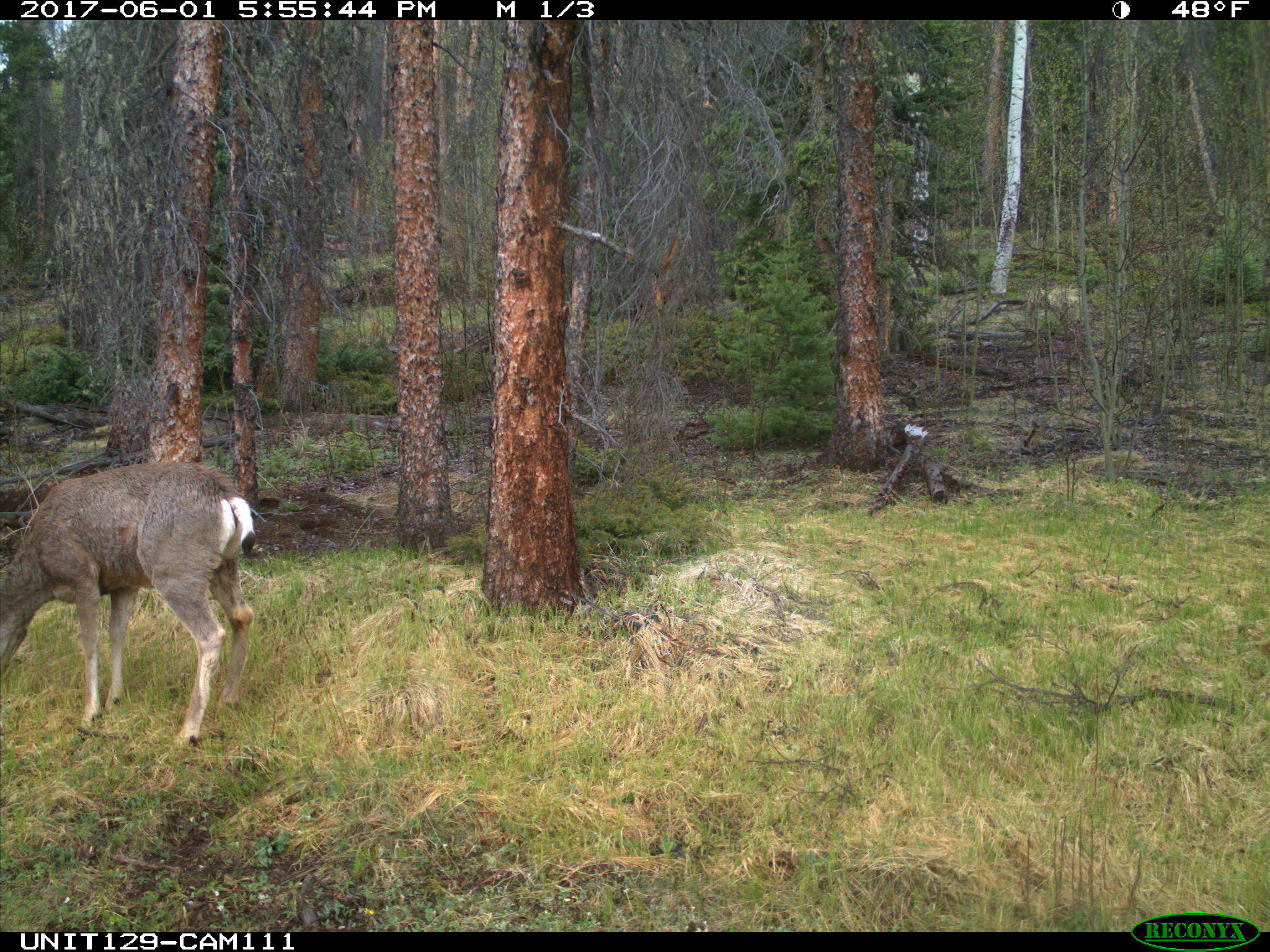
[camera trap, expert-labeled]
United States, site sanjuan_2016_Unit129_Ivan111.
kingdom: Animalia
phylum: Chordata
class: Mammalia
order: Artiodactyla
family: Cervidae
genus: Odocoileus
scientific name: Odocoileus hemionus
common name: mule deer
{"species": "Odocoileus hemionus (mule deer)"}